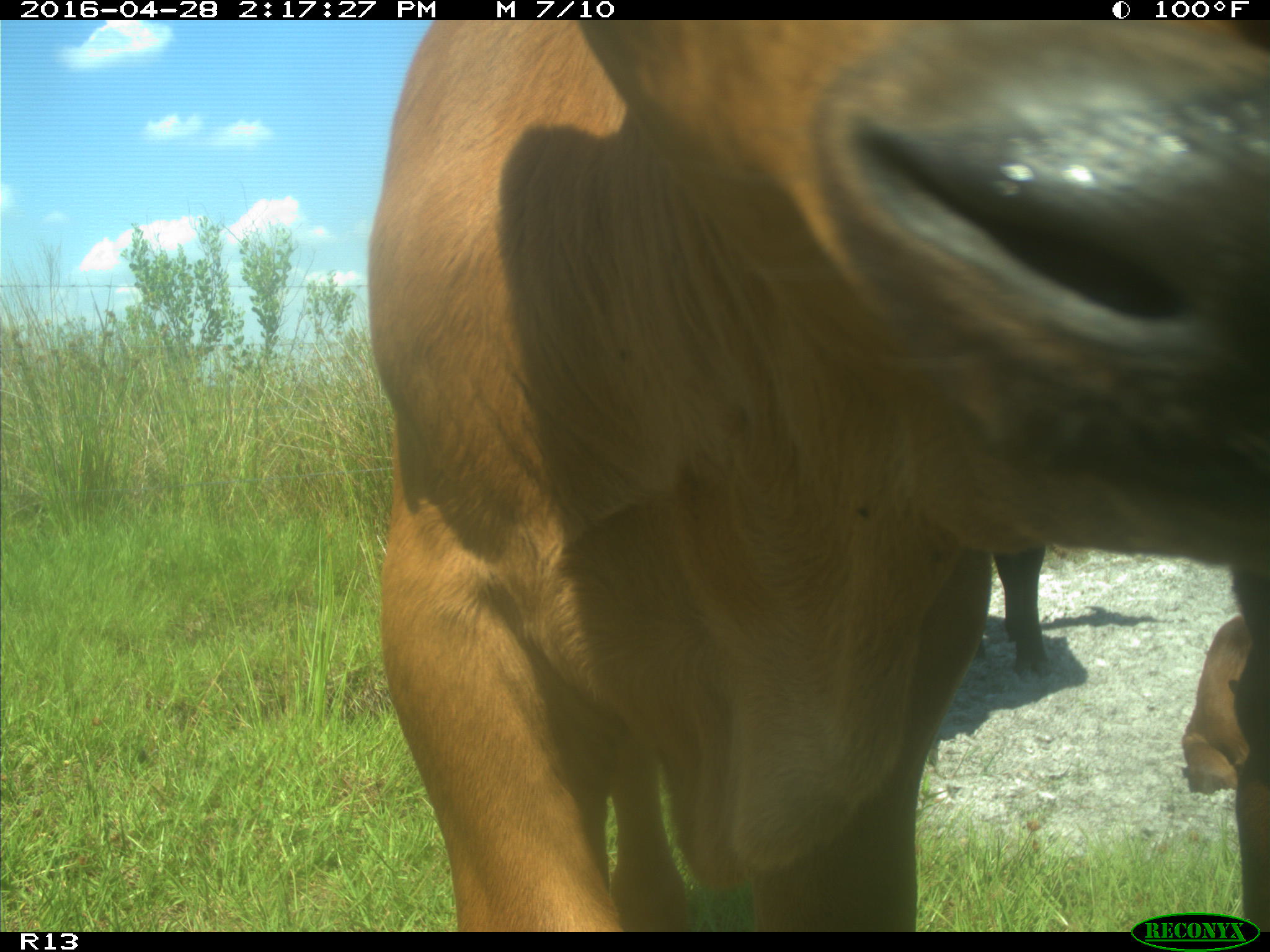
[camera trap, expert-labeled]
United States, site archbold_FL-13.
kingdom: Animalia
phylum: Chordata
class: Mammalia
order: Artiodactyla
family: Bovidae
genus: Bos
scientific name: Bos taurus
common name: domestic cow